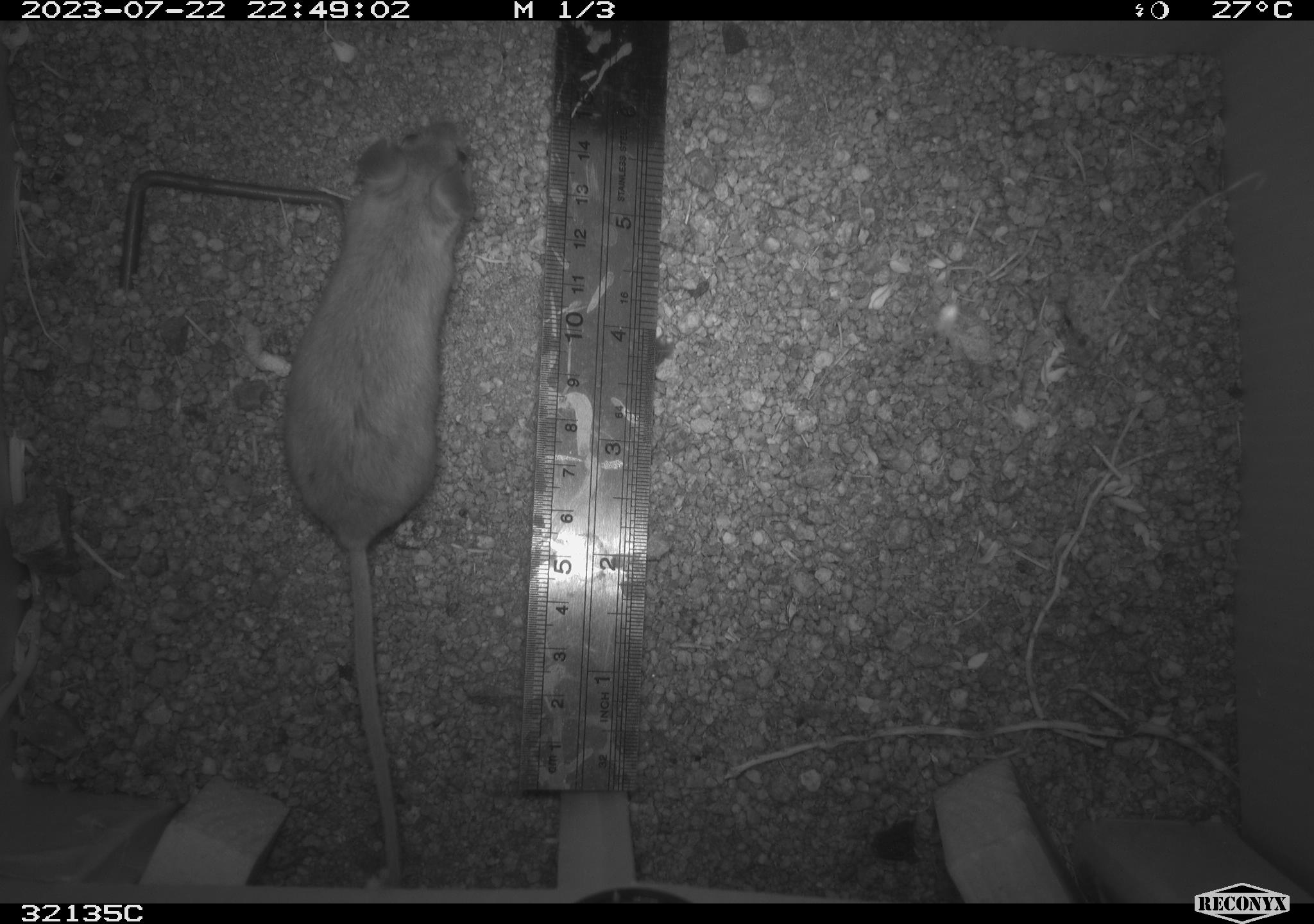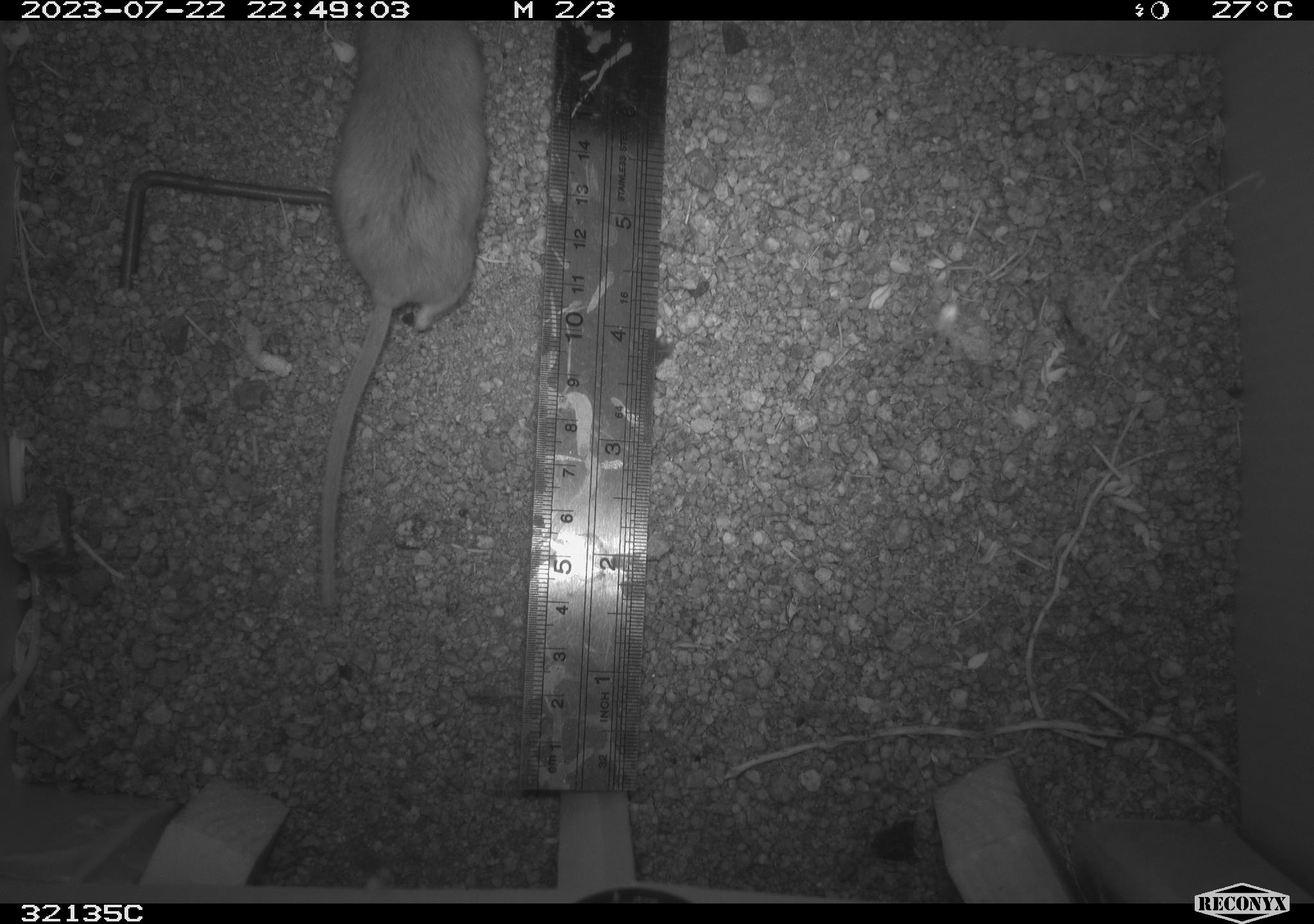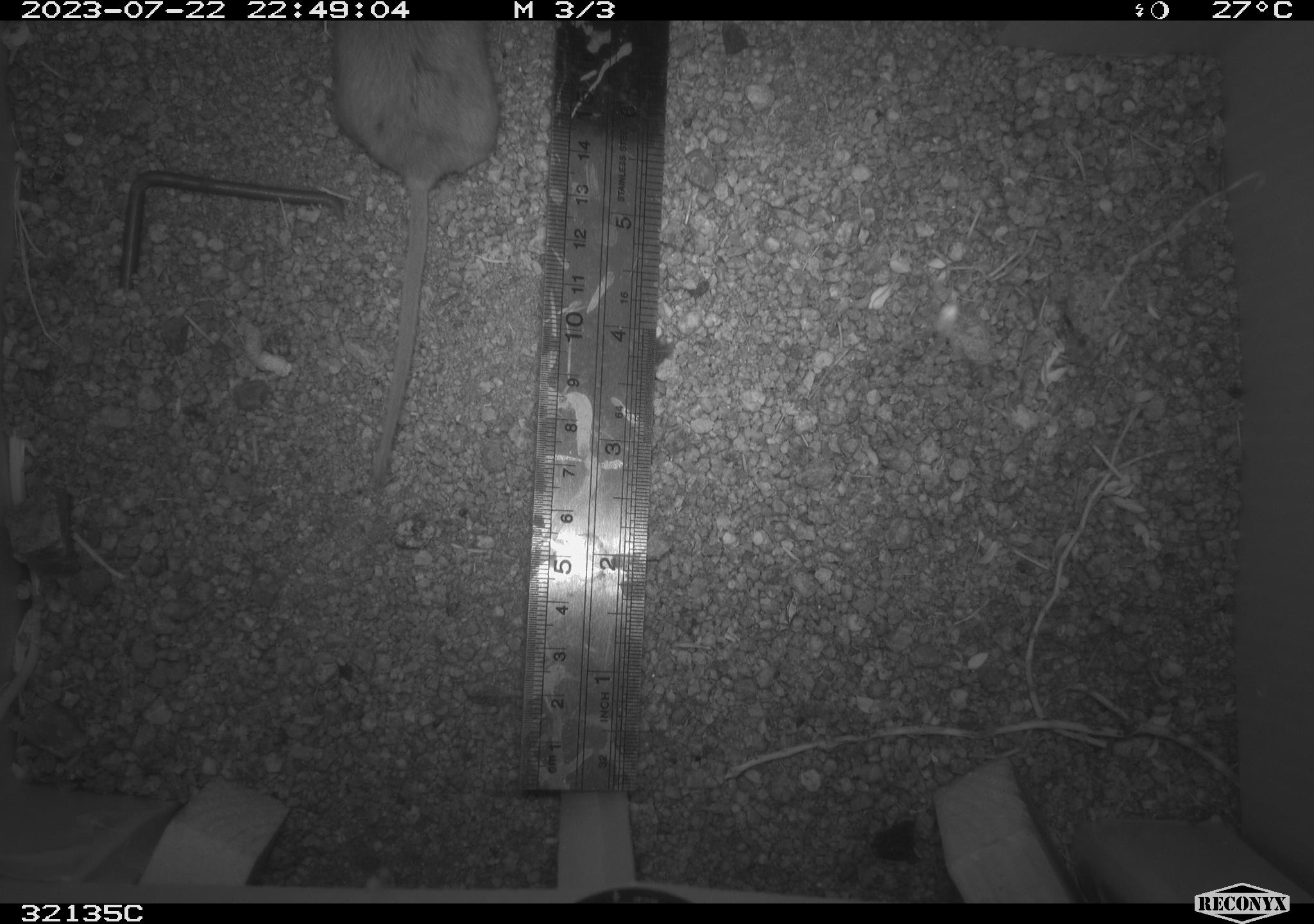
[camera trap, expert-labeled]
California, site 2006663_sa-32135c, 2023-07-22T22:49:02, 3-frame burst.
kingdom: Animalia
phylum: Chordata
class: Mammalia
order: Rodentia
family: Cricetidae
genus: Peromyscus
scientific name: Peromyscus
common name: deer mice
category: peromyscus species